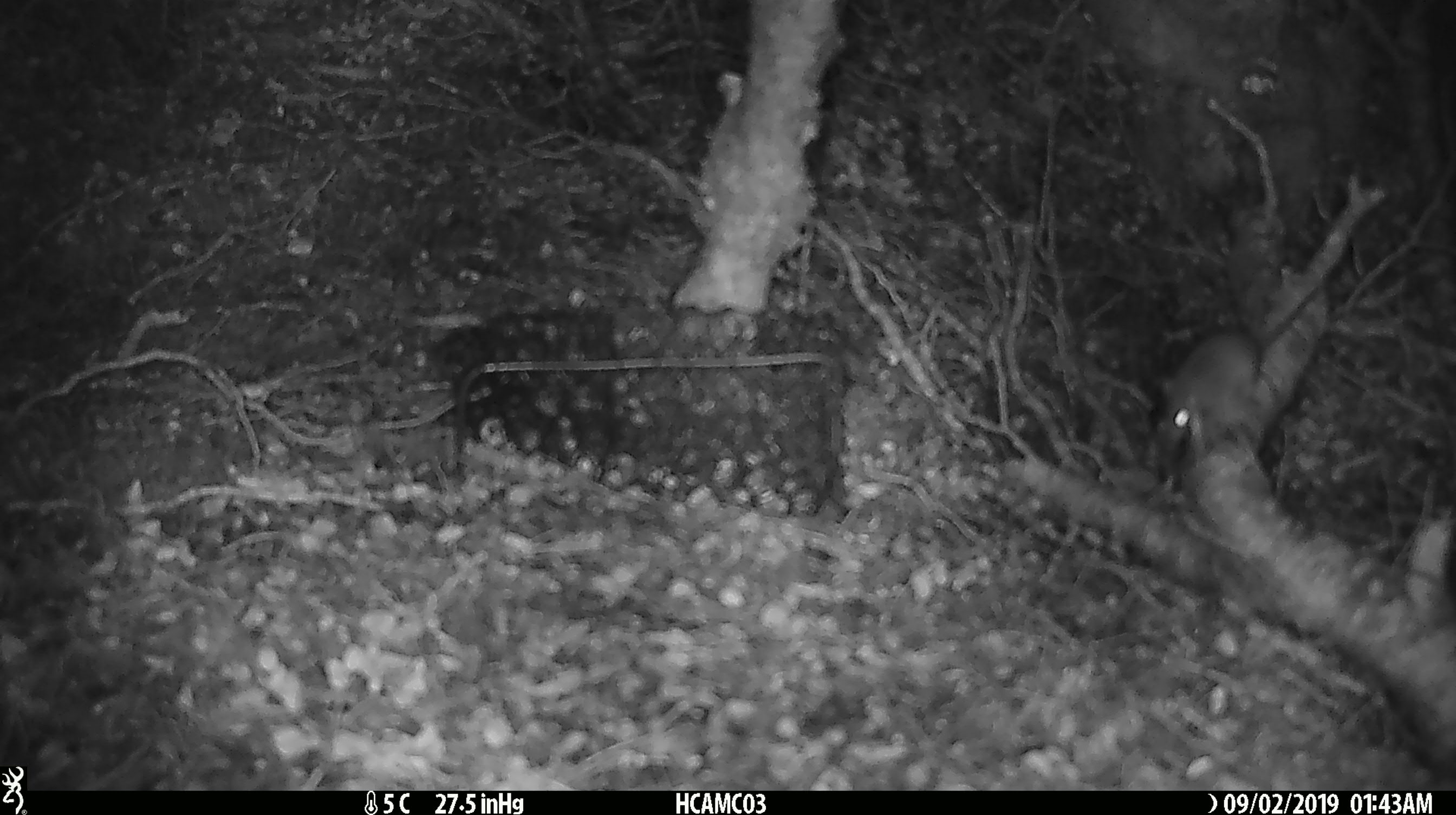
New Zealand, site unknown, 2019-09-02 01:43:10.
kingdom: Animalia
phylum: Chordata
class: Mammalia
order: Rodentia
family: Muridae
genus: Mus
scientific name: Mus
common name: mouse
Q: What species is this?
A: Mouse (Mus).